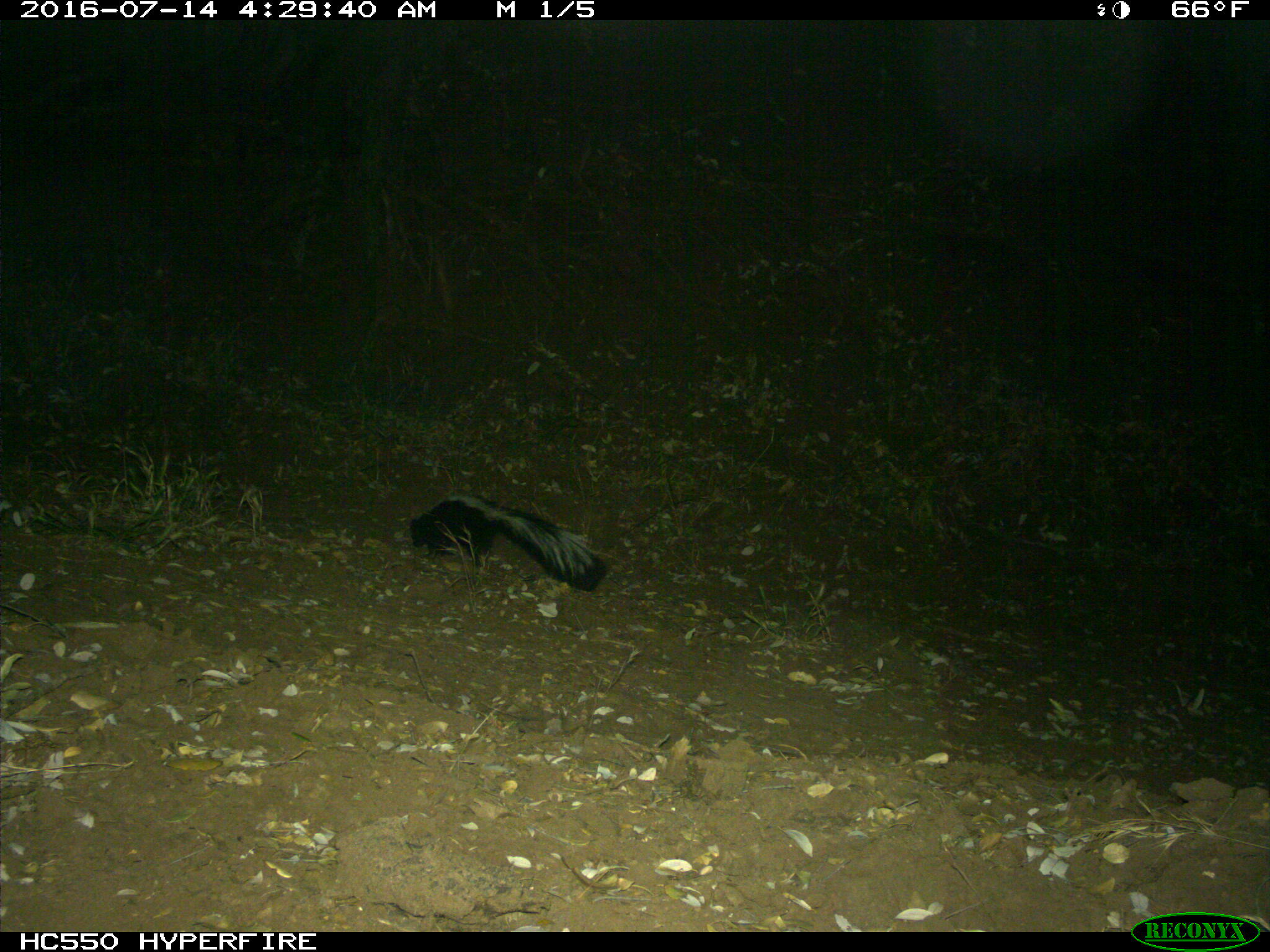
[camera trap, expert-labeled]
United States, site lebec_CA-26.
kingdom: Animalia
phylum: Chordata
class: Mammalia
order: Carnivora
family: Mephitidae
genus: Mephitis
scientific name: Mephitis mephitis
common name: striped skunk